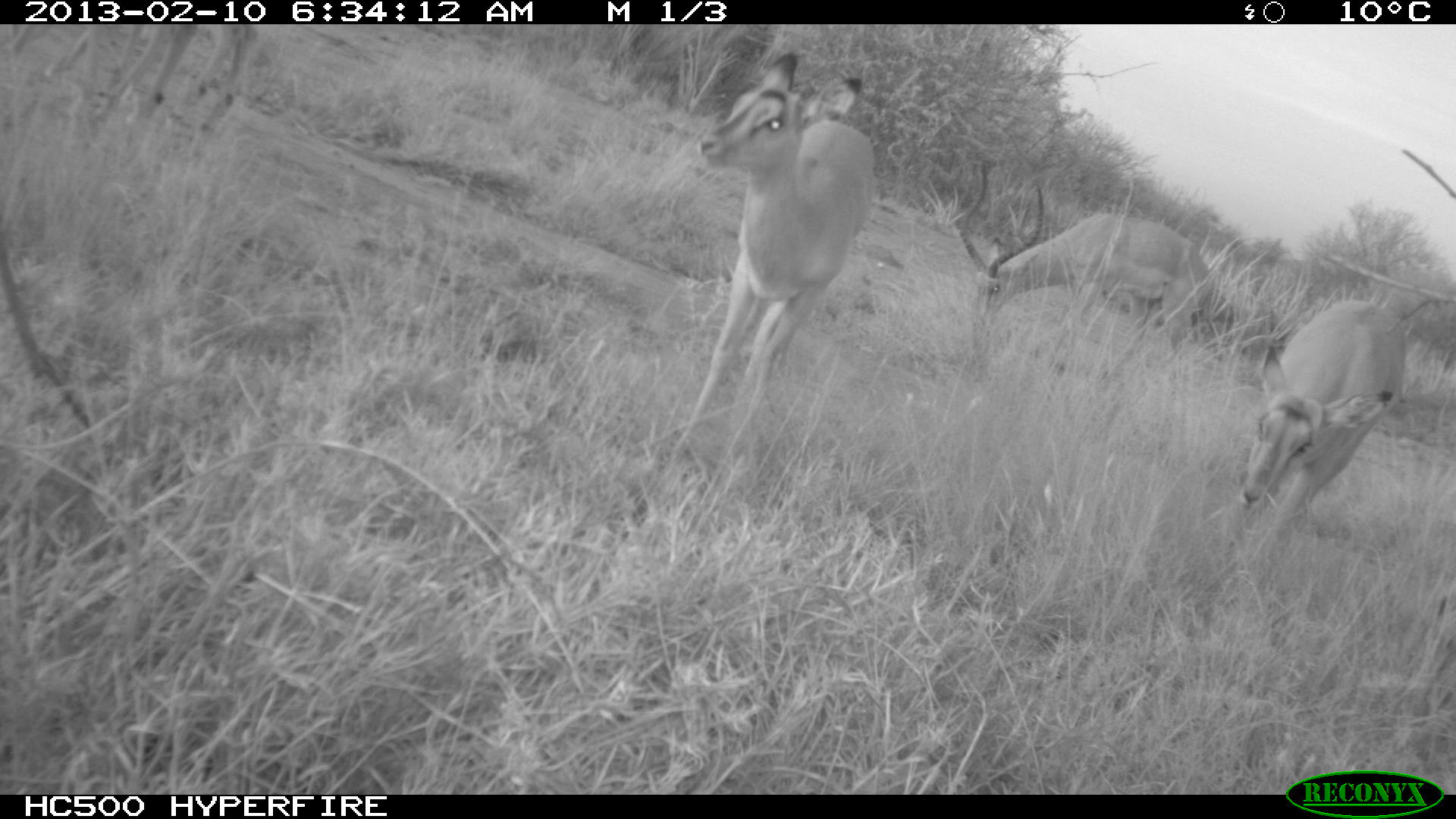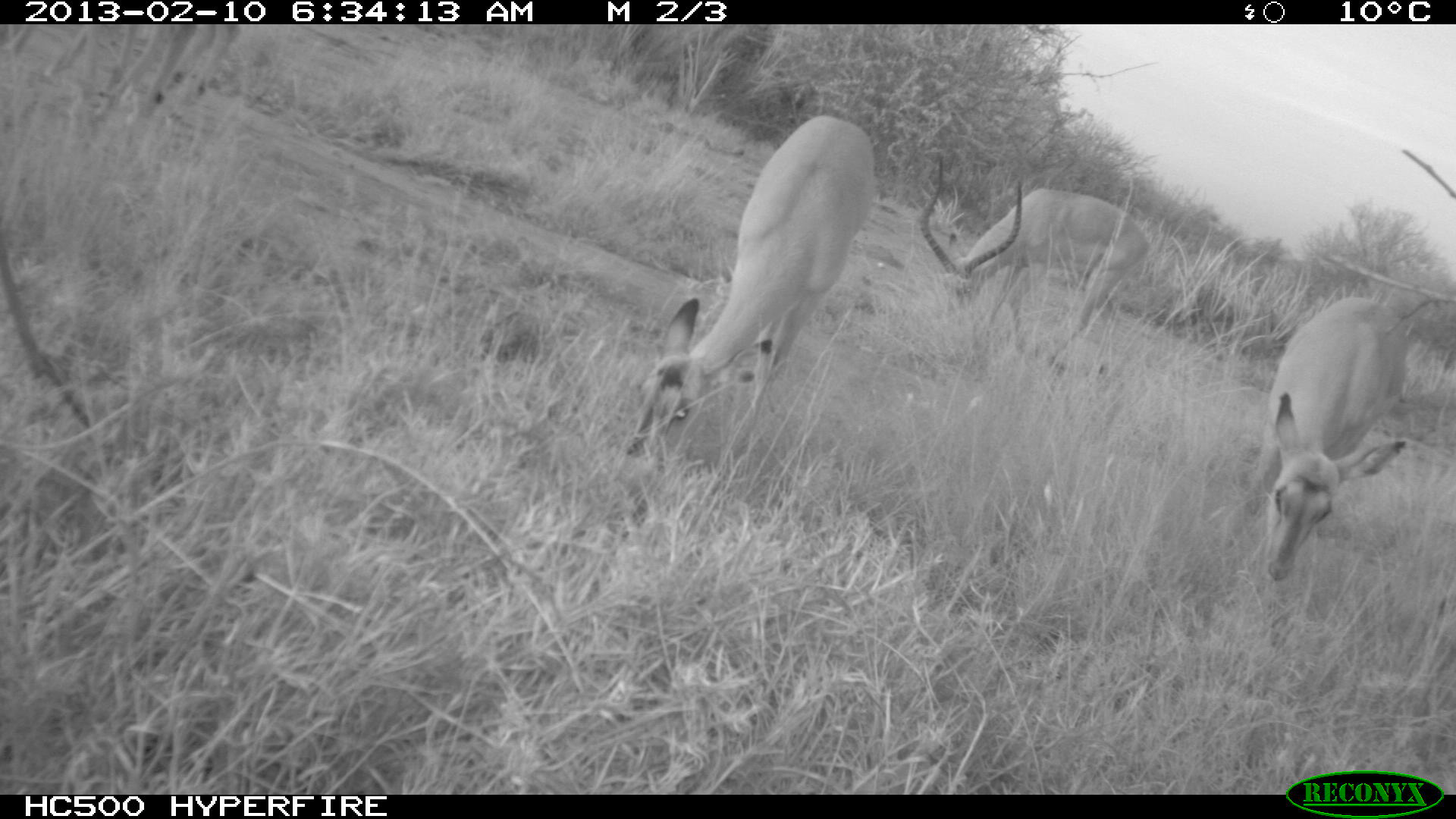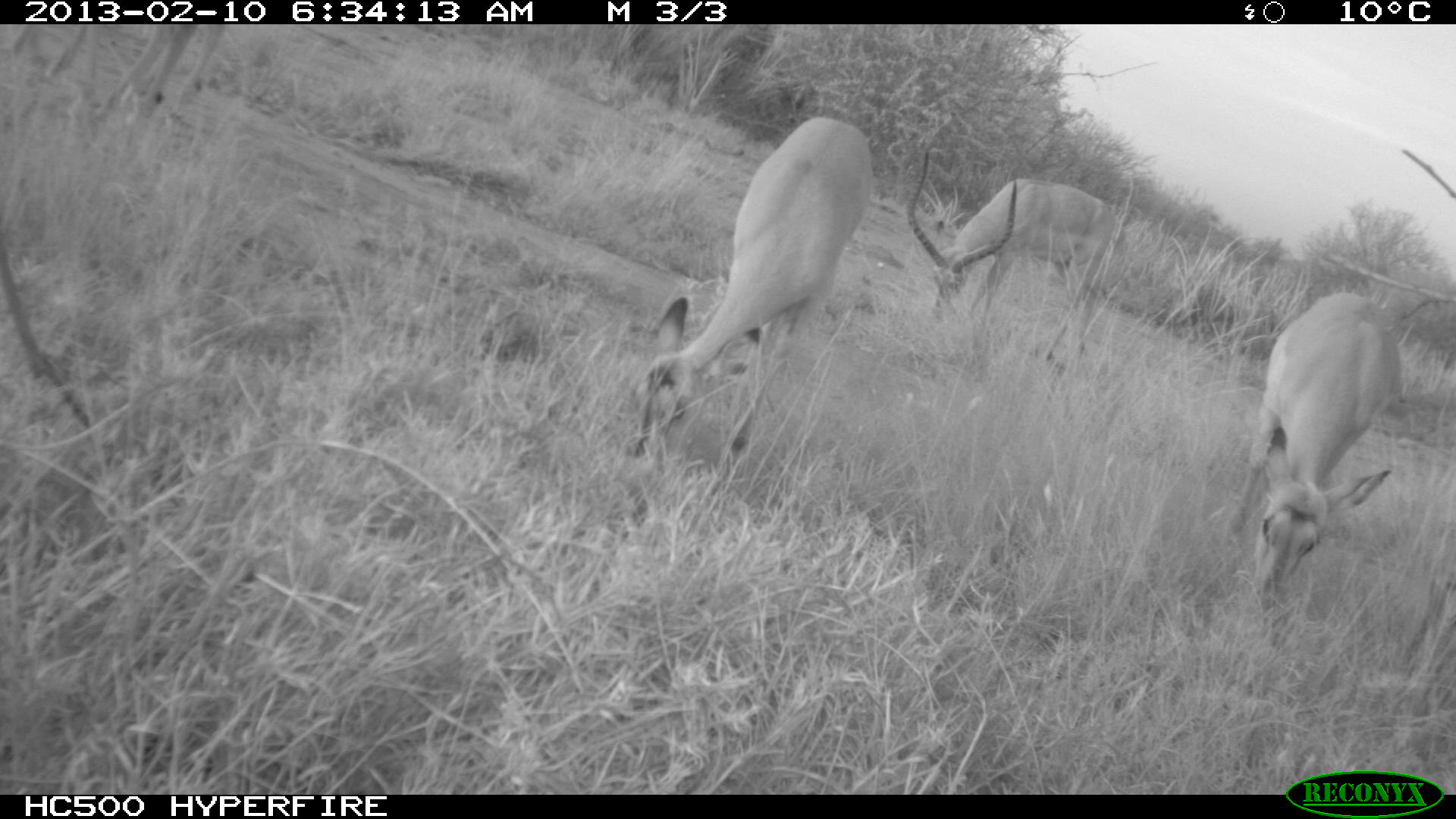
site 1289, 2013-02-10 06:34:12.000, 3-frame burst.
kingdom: Animalia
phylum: Chordata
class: Mammalia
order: Artiodactyla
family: Bovidae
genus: Aepyceros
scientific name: Aepyceros melampus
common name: impala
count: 5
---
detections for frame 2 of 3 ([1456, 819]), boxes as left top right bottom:
aepyceros melampus: 624 111 877 466; 1225 293 1407 575; 895 186 1147 372